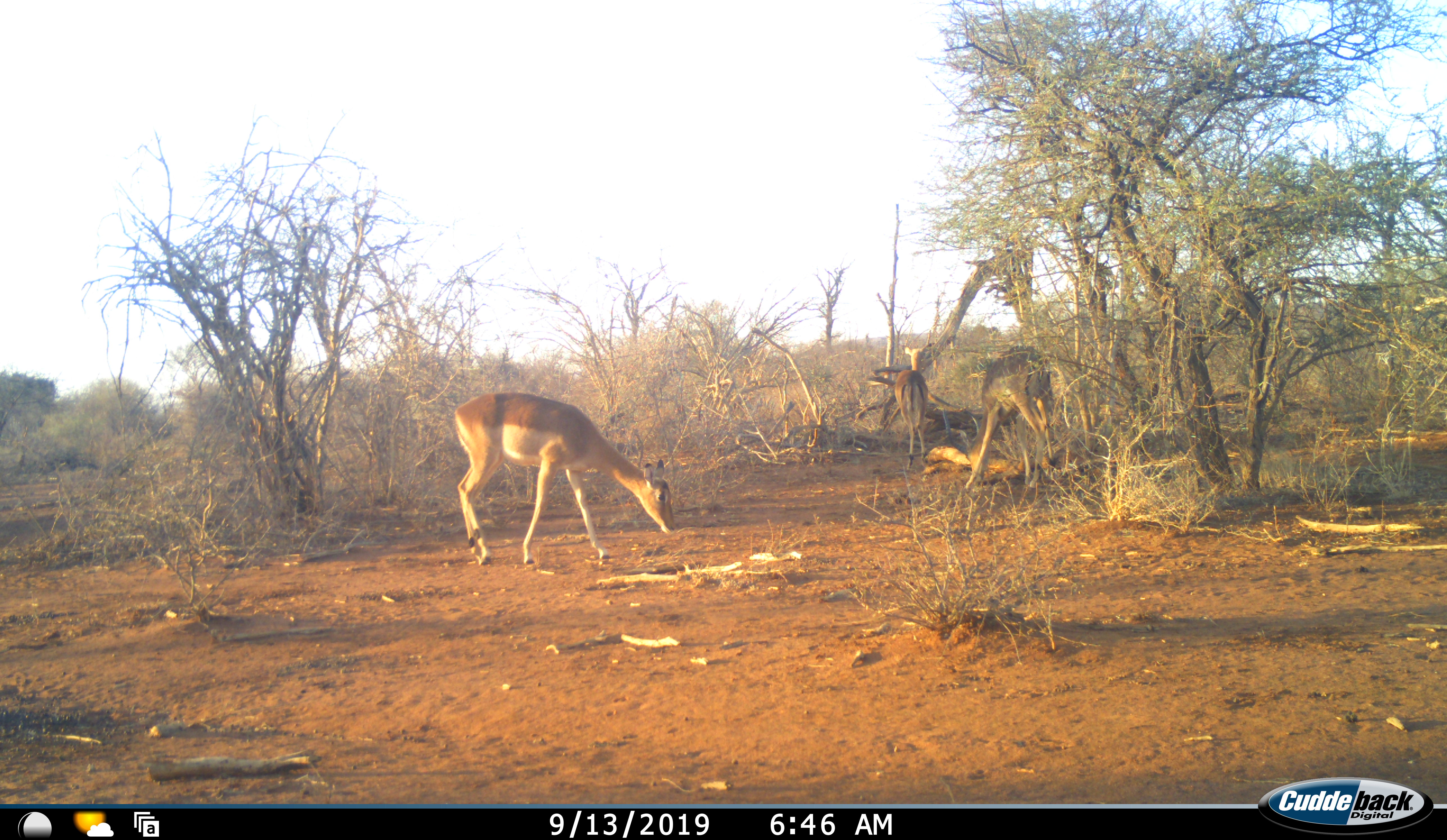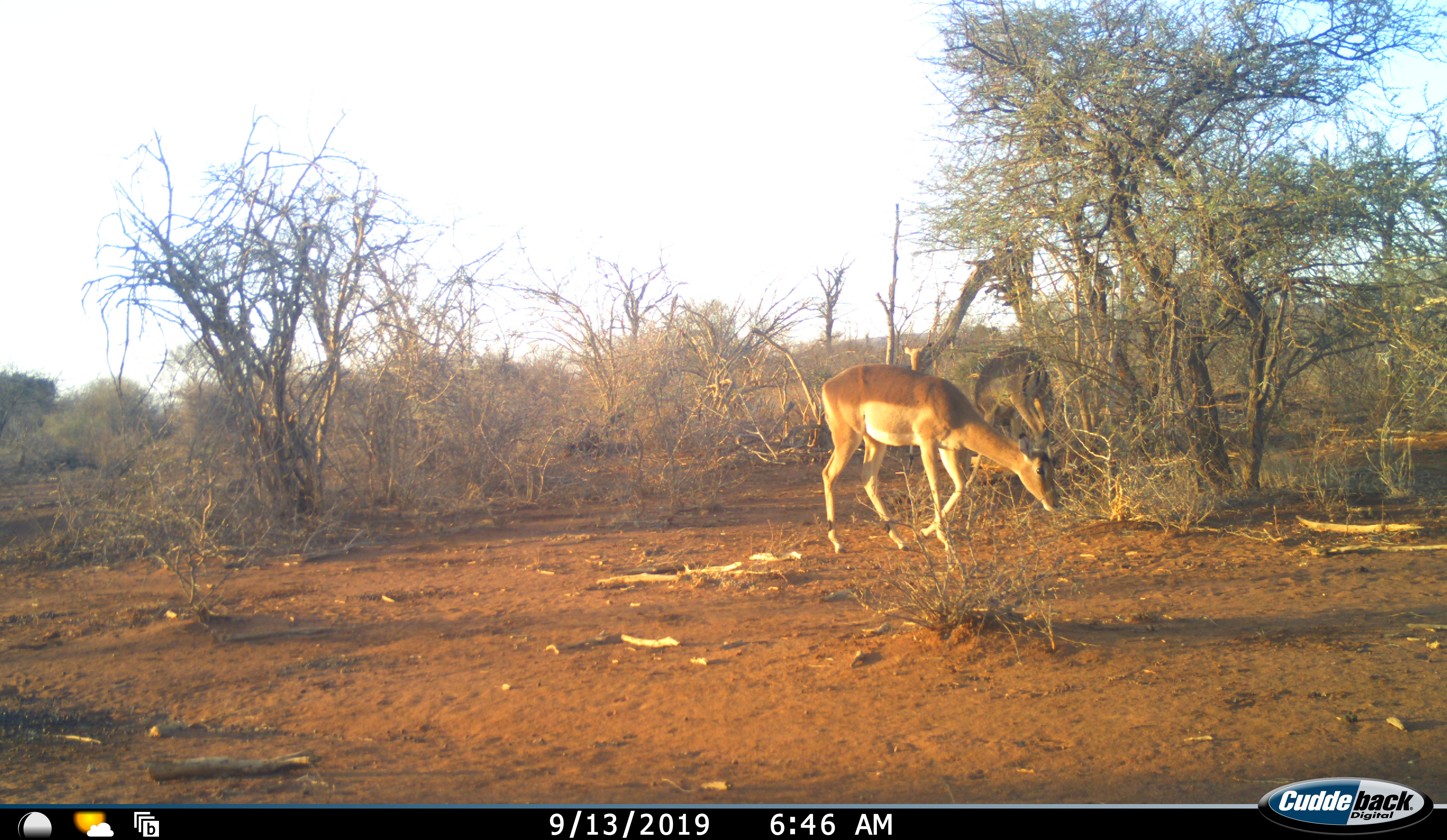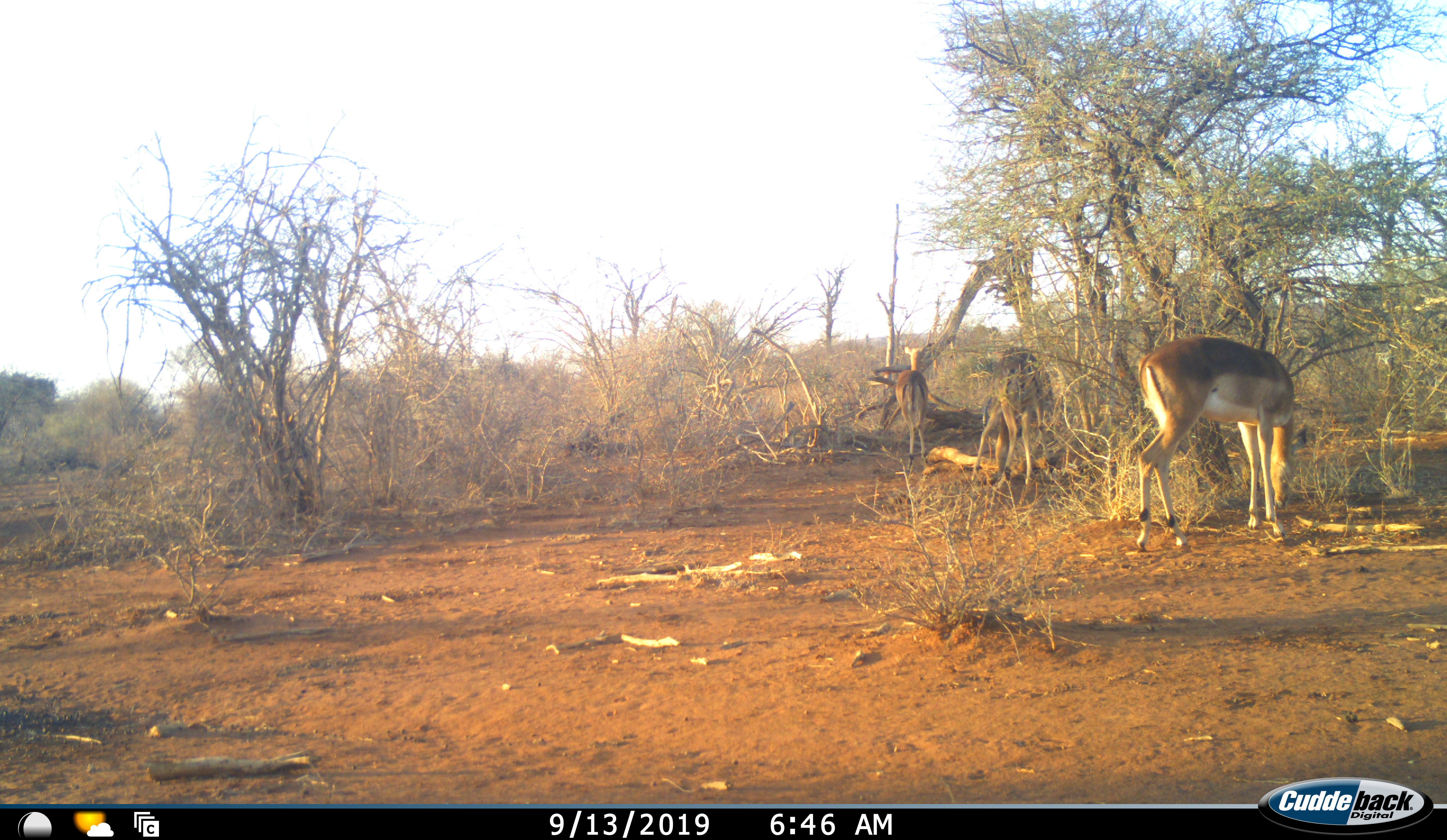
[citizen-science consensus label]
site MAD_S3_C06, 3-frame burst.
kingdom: Animalia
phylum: Chordata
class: Mammalia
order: Artiodactyla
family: Bovidae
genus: Aepyceros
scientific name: Aepyceros melampus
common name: impala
Impala (Aepyceros melampus), count 3. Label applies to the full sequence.